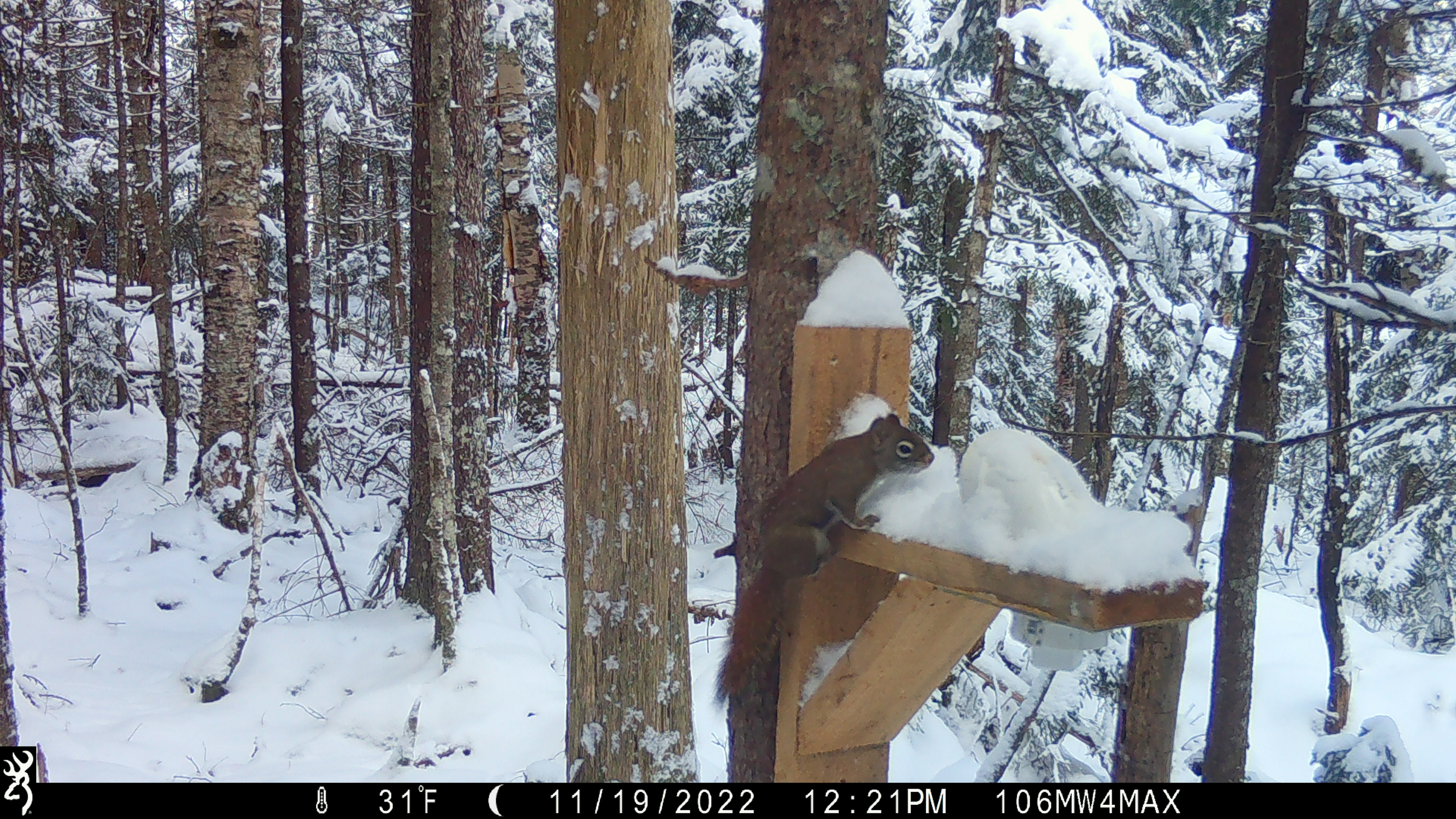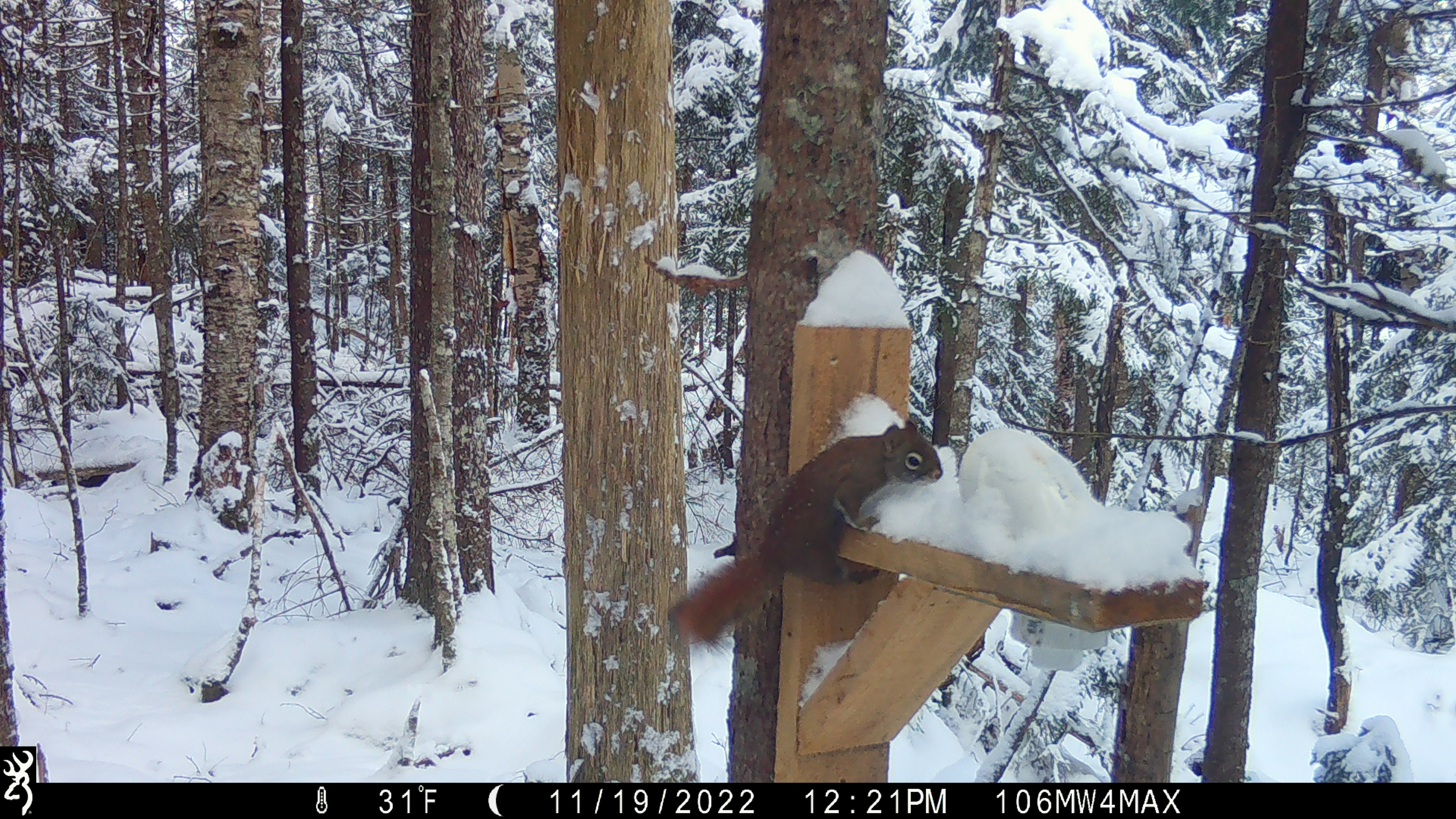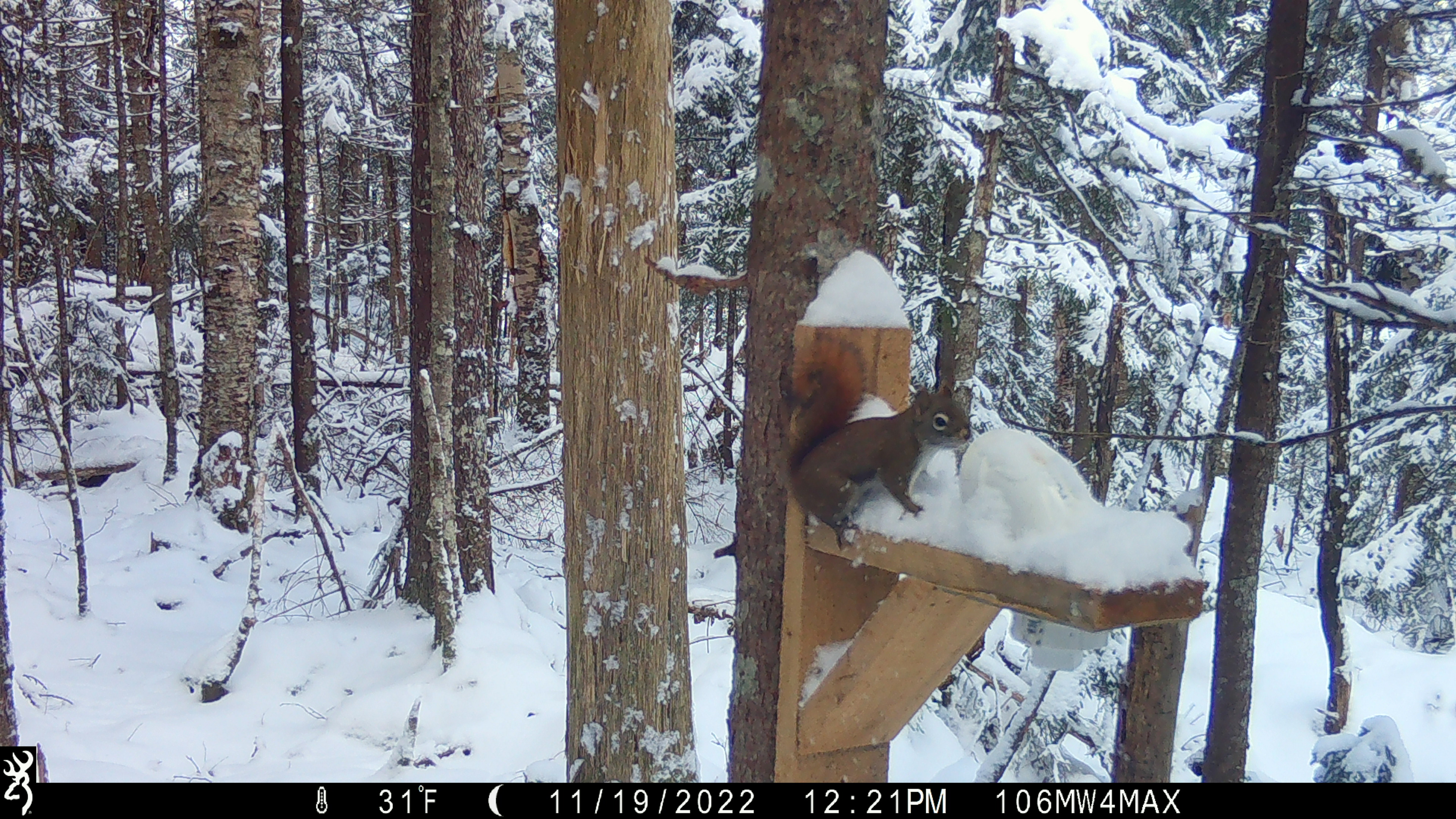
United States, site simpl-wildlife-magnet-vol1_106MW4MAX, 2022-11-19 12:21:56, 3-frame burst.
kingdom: Animalia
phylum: Chordata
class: Mammalia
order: Rodentia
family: Sciuridae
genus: Tamiasciurus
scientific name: Tamiasciurus hudsonicus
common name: red squirrel